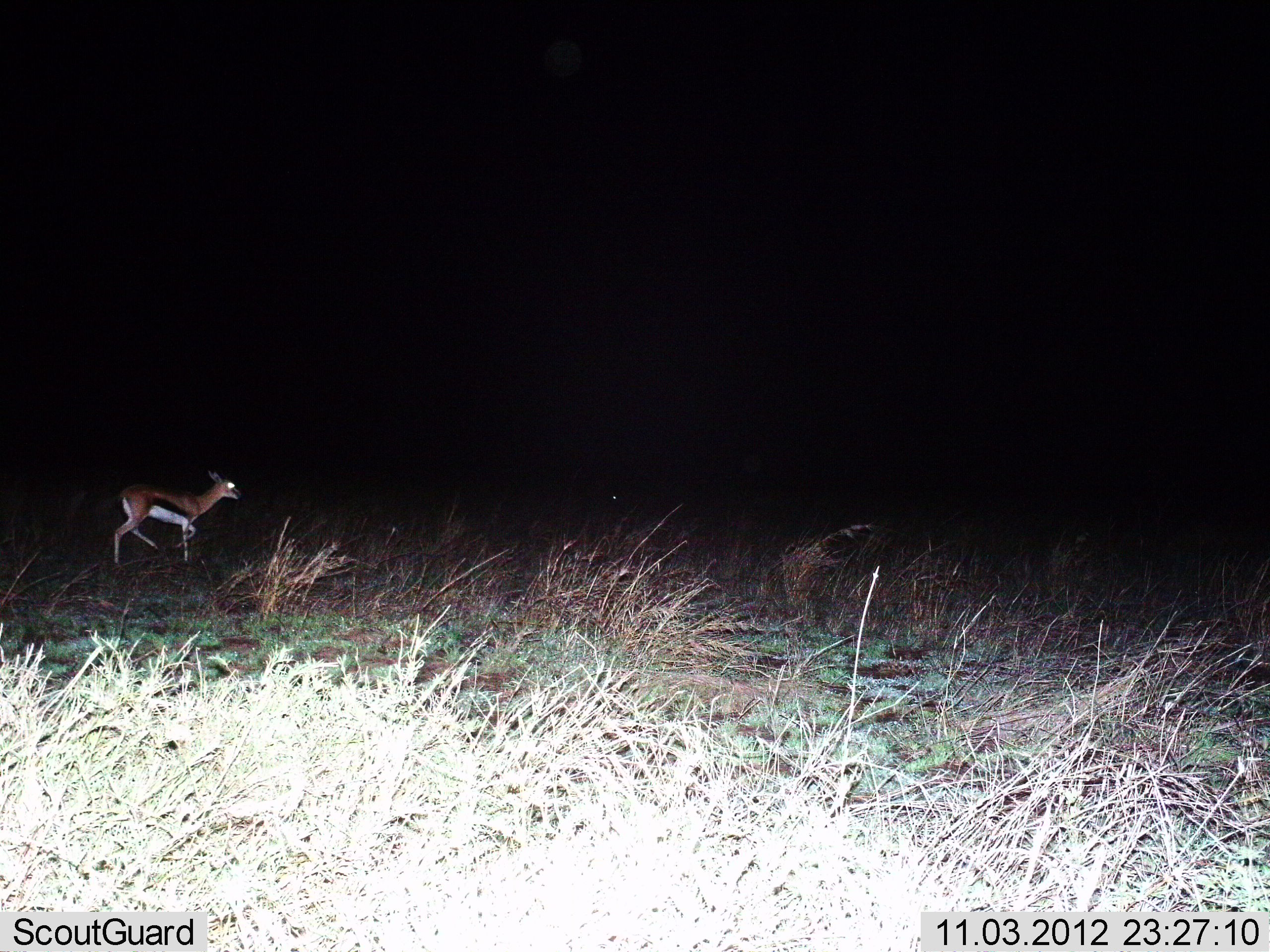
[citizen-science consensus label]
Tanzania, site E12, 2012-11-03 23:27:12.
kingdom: Animalia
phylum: Chordata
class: Mammalia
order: Artiodactyla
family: Bovidae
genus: Eudorcas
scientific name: Eudorcas thomsonii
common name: thomson's gazelle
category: gazellethomsons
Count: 1.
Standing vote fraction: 30%.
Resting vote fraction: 0%.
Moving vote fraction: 80%.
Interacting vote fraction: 0%.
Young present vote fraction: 0%.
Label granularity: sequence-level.